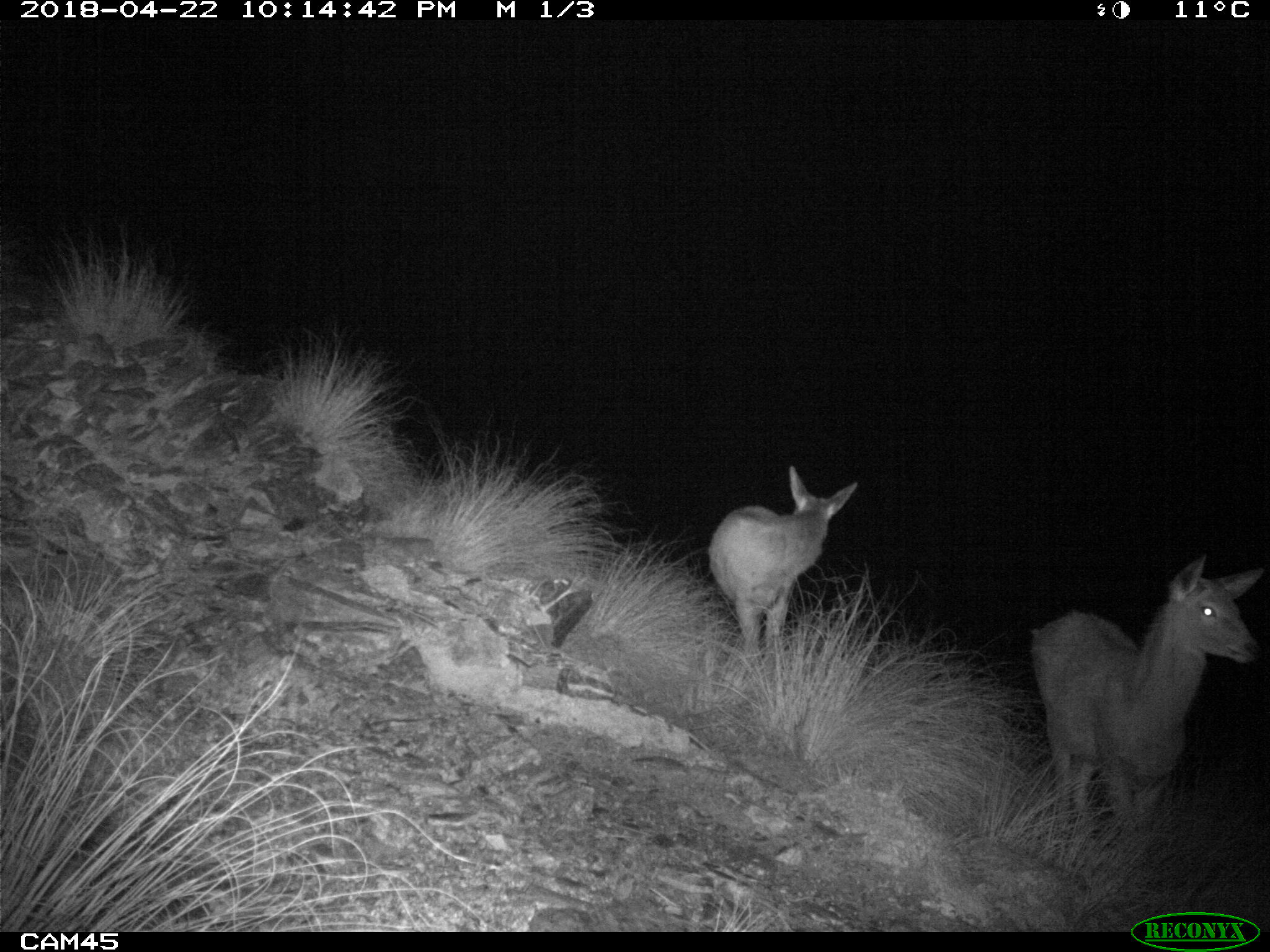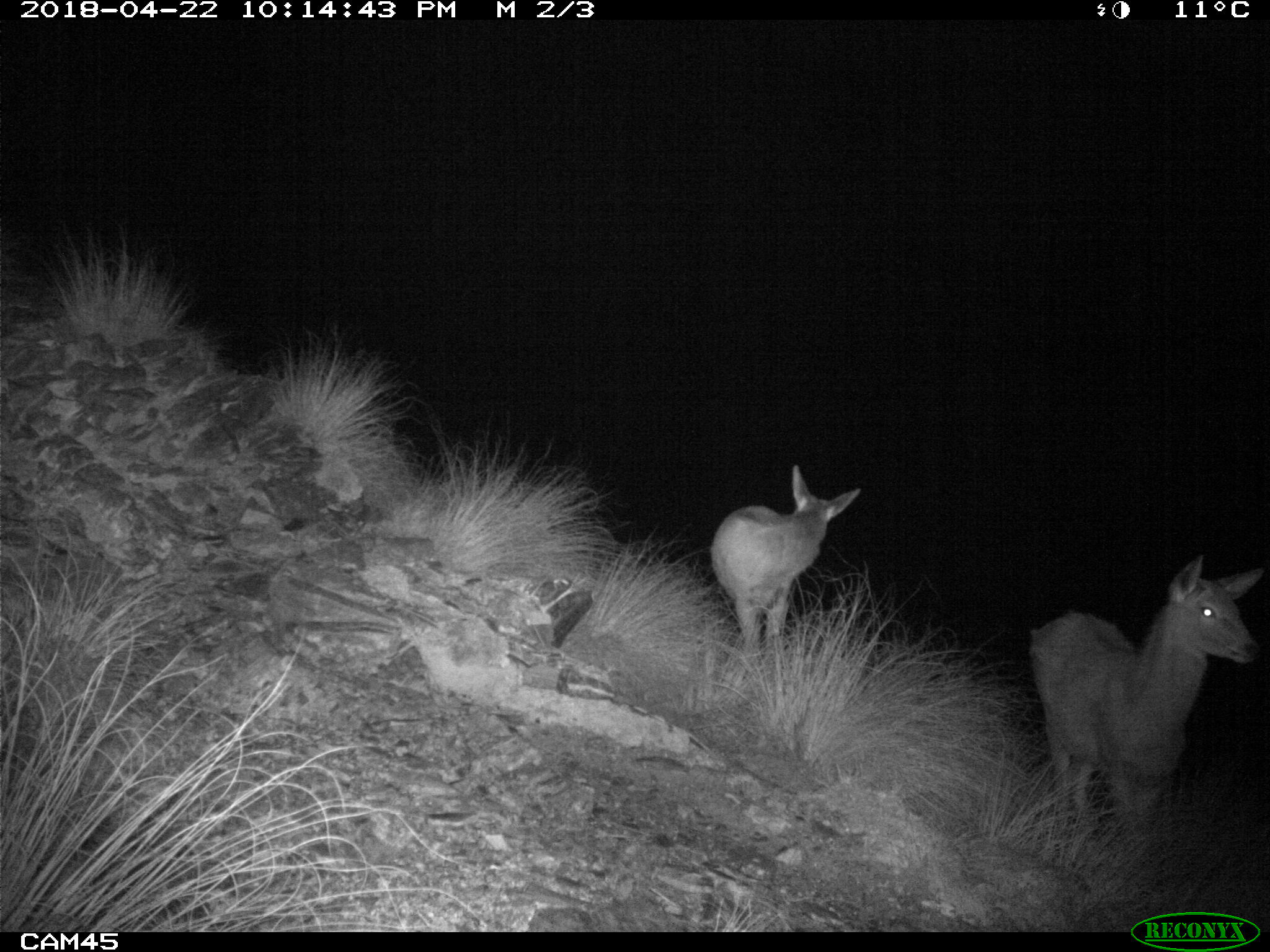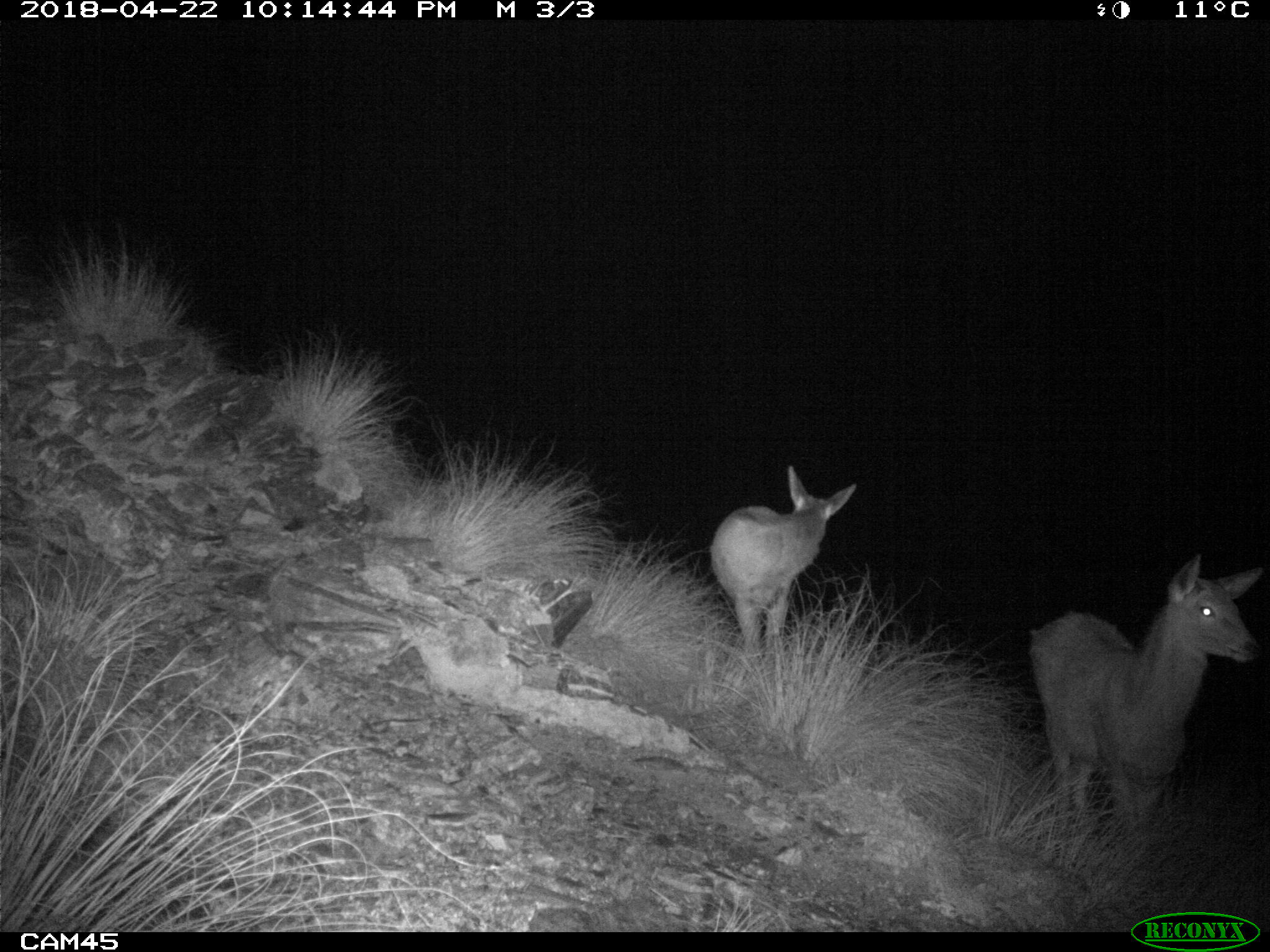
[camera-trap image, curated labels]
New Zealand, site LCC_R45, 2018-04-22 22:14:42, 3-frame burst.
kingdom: Animalia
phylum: Chordata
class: Mammalia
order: Artiodactyla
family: Cervidae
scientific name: Cervidae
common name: deer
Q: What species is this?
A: Deer (Cervidae).